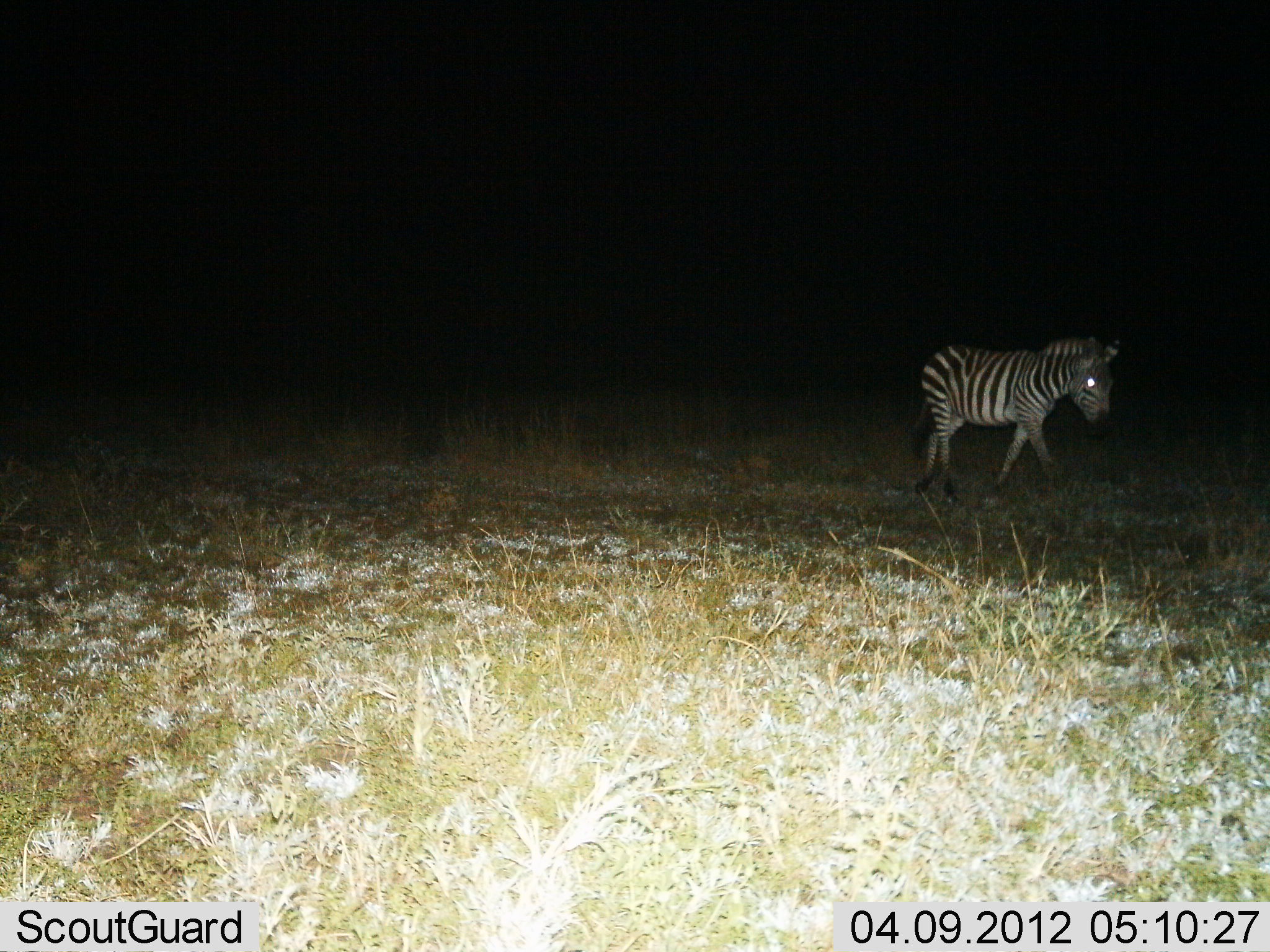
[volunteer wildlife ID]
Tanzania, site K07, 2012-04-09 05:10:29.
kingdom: Animalia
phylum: Chordata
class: Mammalia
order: Perissodactyla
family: Equidae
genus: Equus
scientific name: Equus quagga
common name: plains zebra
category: zebra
Zebra (plains zebra) (Equus quagga), count 1. Behavior (volunteer vote fractions): standing 0%, resting 0%, moving 100%, interacting 0%. Young present (vote fraction): 6%. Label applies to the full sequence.